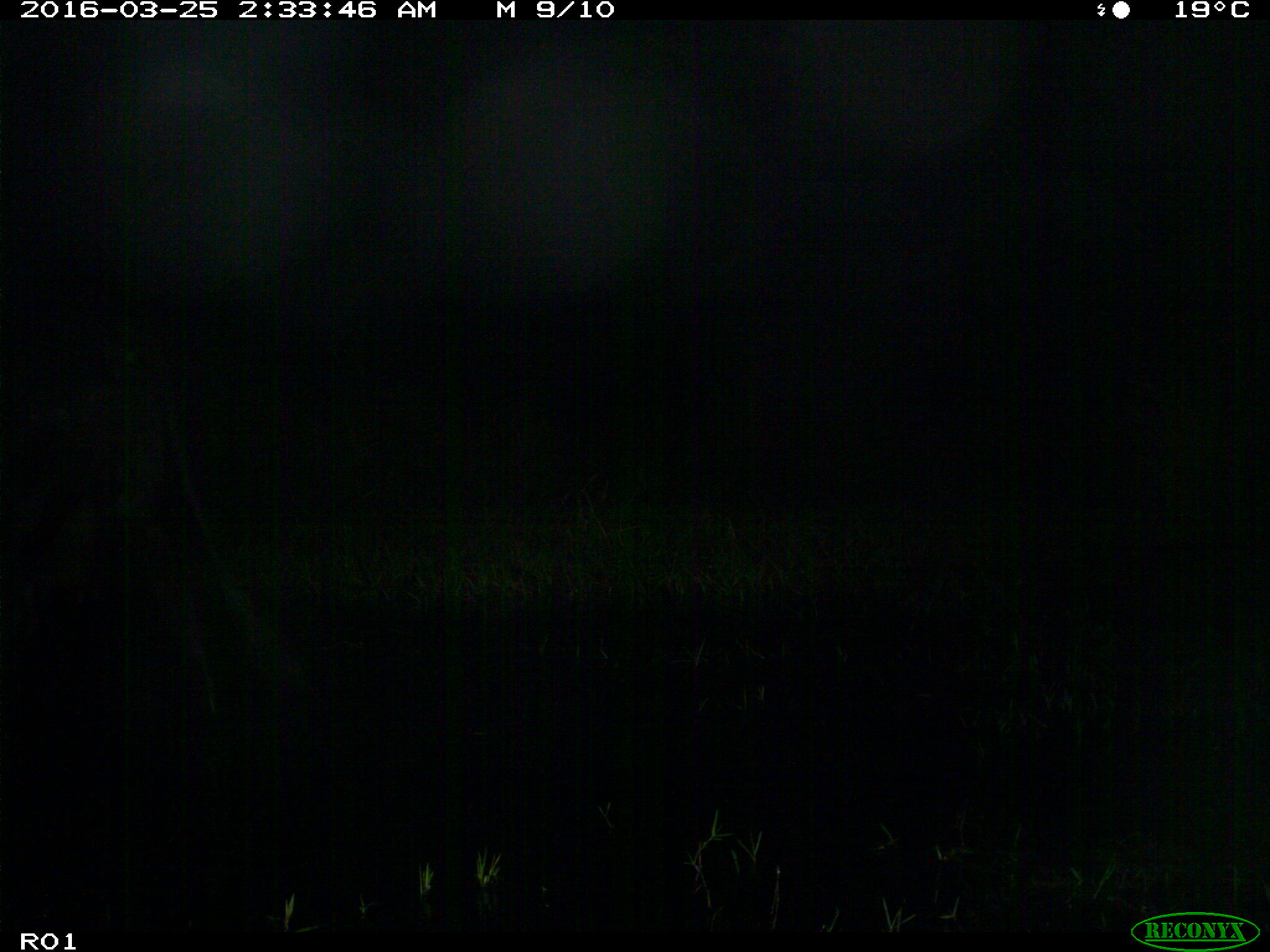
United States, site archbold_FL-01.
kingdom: Animalia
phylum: Chordata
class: Mammalia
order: Artiodactyla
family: Bovidae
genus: Bos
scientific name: Bos taurus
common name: domestic cow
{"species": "Bos taurus (domestic cow)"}